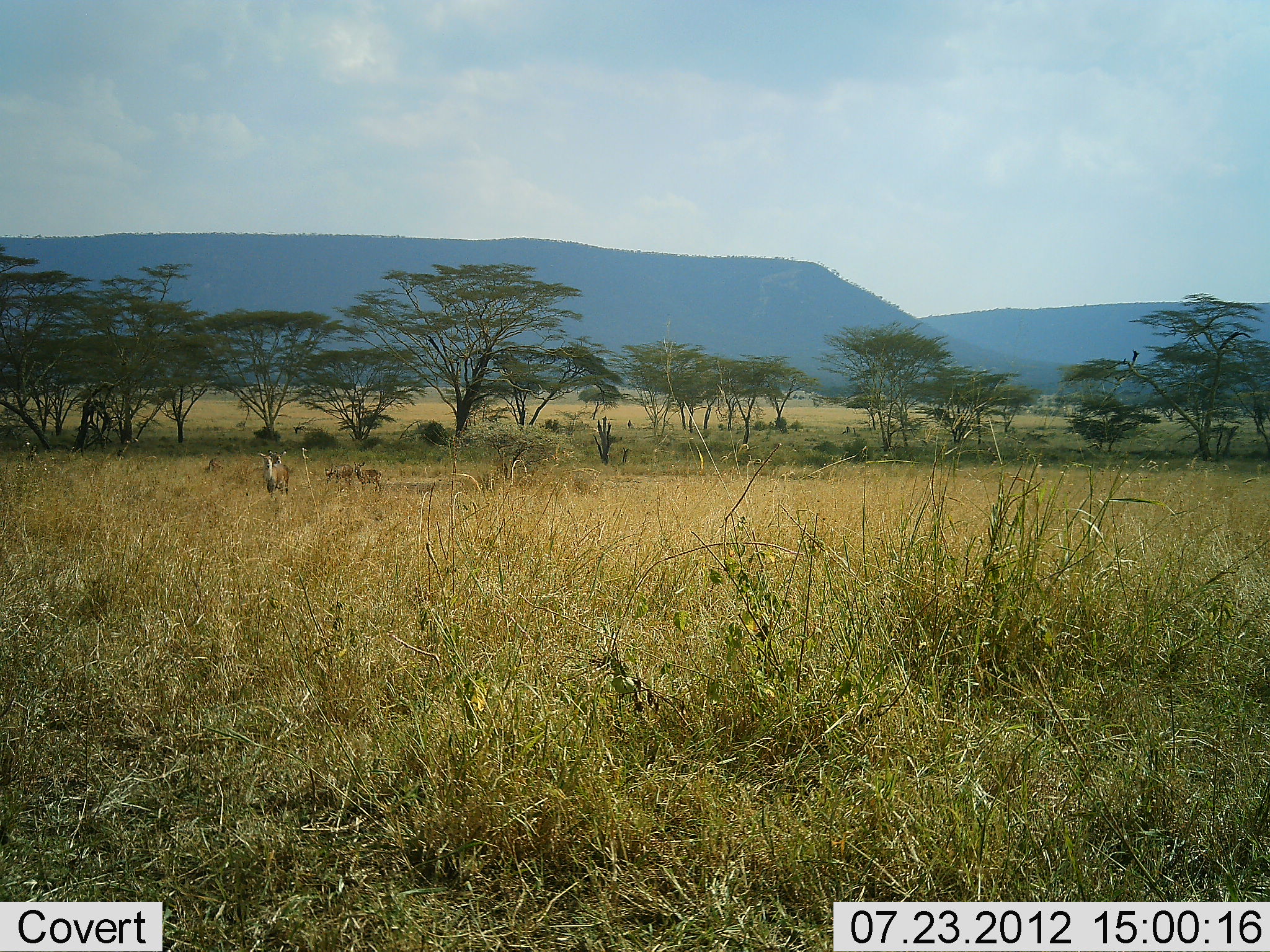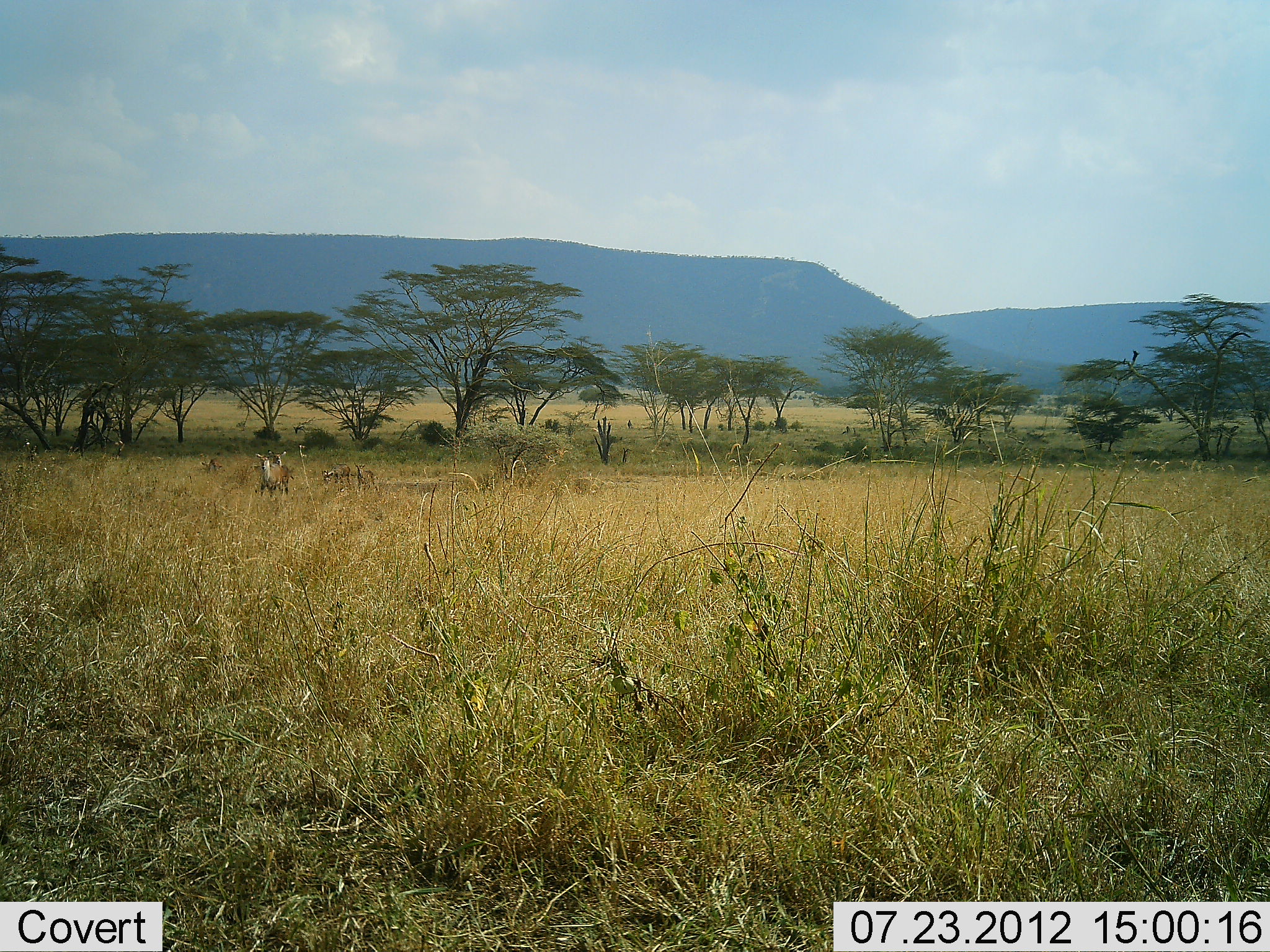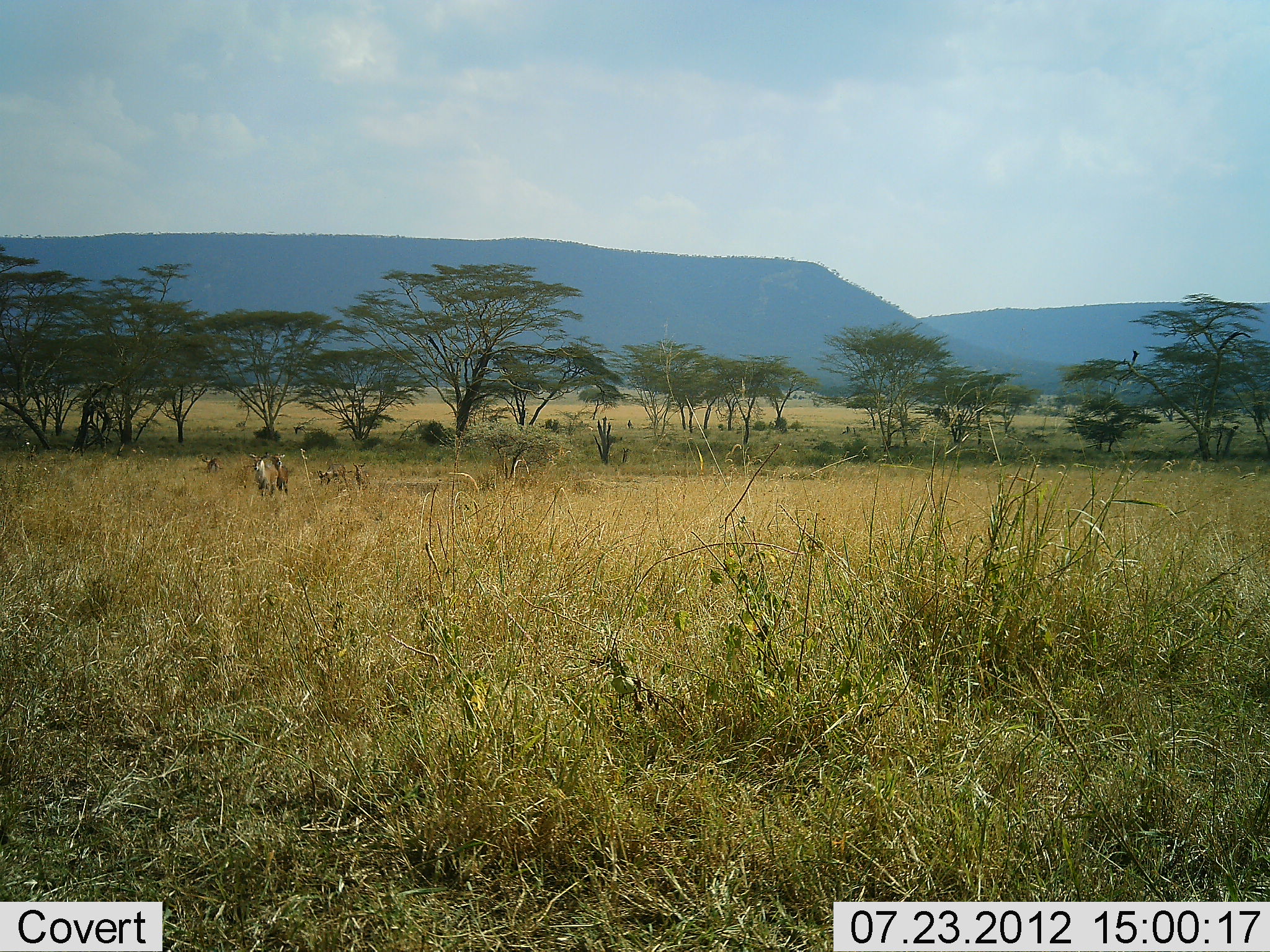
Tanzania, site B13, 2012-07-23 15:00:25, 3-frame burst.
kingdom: Animalia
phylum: Chordata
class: Mammalia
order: Artiodactyla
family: Bovidae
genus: Kobus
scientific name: Kobus ellipsiprymnus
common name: waterbuck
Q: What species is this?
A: Waterbuck (Kobus ellipsiprymnus).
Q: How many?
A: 4.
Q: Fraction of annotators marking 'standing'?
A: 17%.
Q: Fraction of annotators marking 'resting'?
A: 0%.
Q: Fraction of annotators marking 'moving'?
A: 100%.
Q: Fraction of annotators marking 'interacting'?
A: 0%.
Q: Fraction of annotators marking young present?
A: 0%.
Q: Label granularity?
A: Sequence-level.